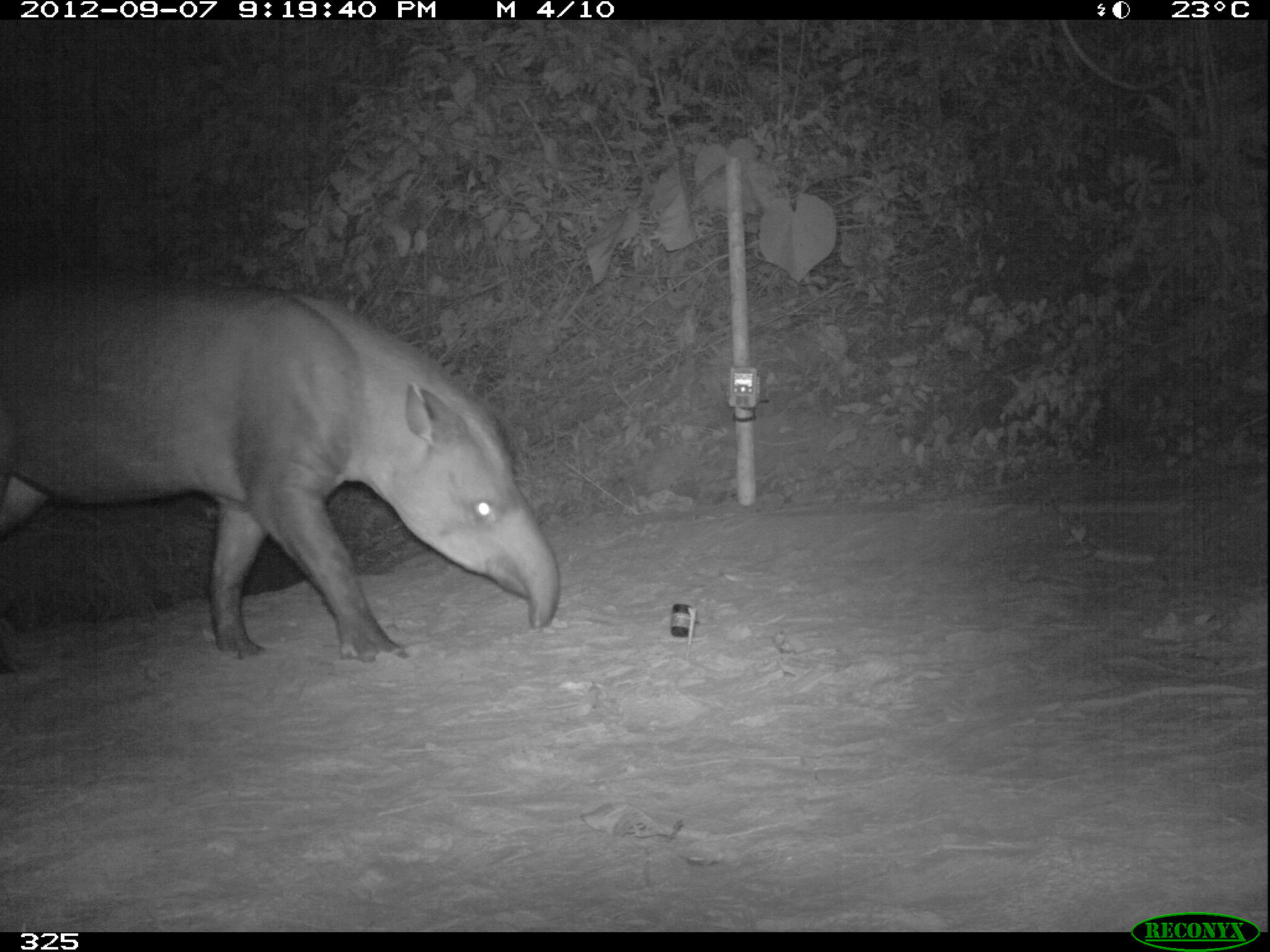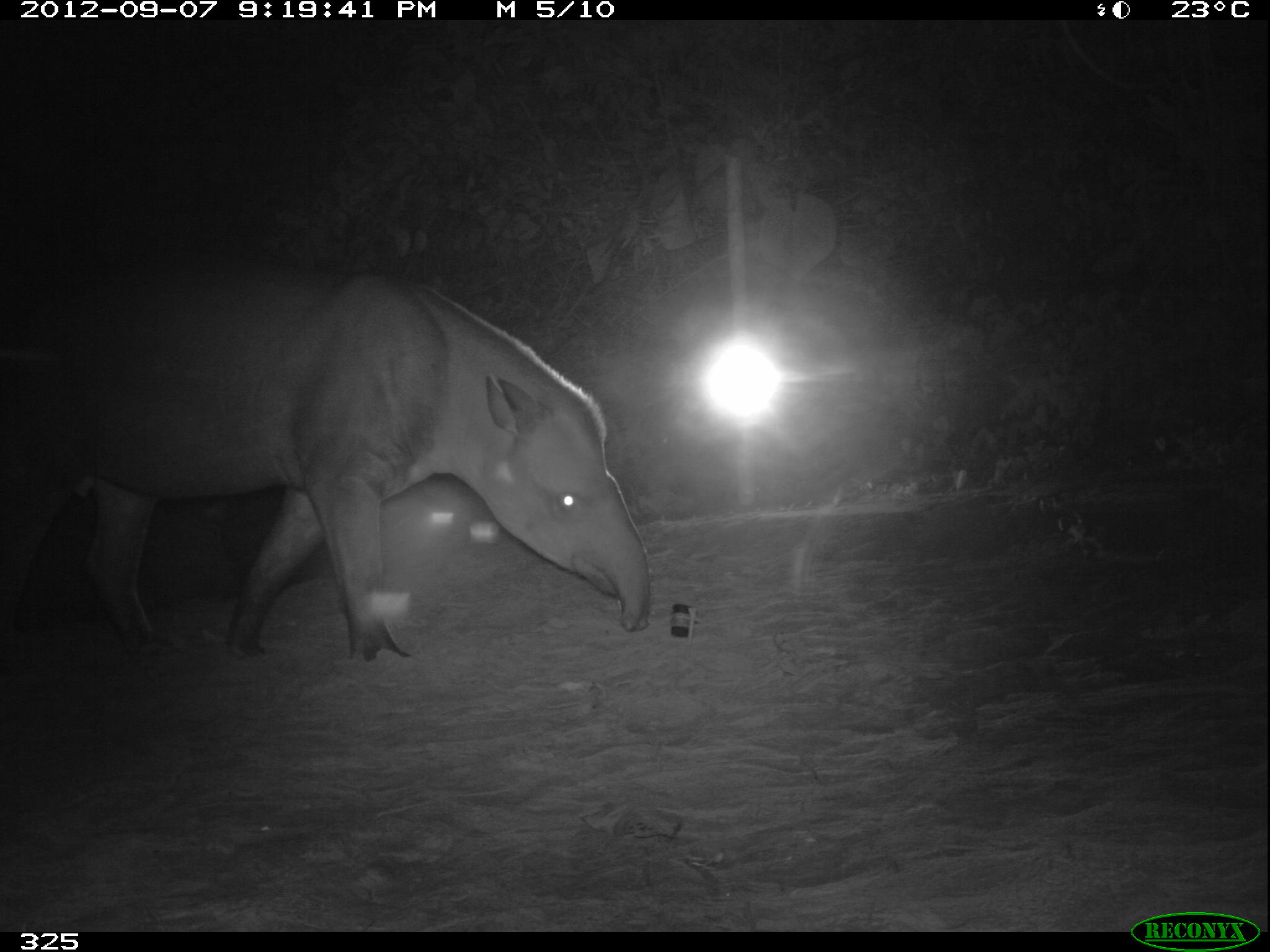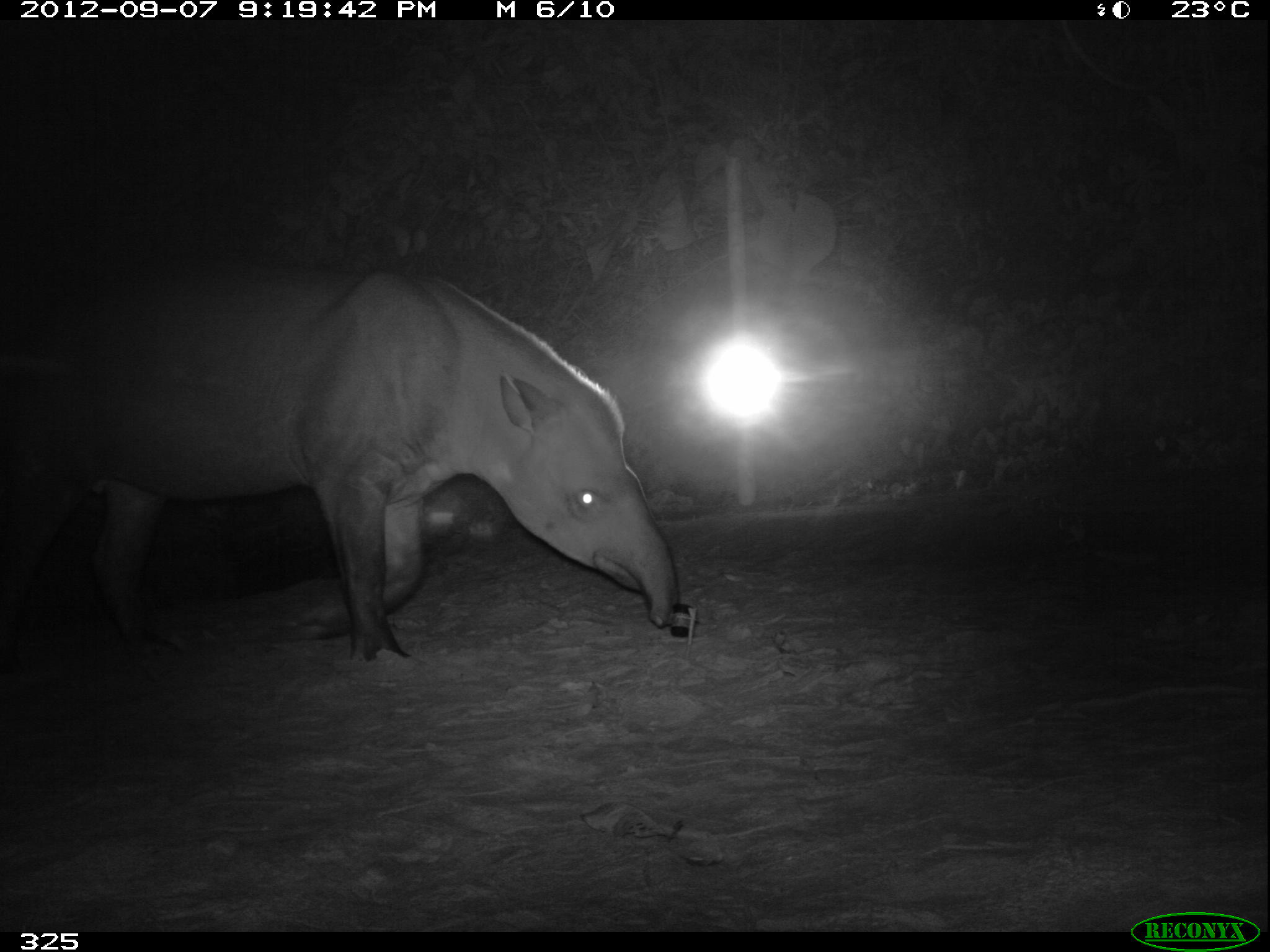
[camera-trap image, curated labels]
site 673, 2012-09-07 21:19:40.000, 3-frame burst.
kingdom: Animalia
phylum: Chordata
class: Mammalia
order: Perissodactyla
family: Tapiridae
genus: Tapirus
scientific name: Tapirus terrestris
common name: south american tapir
Tapirus terrestris (south american tapir).